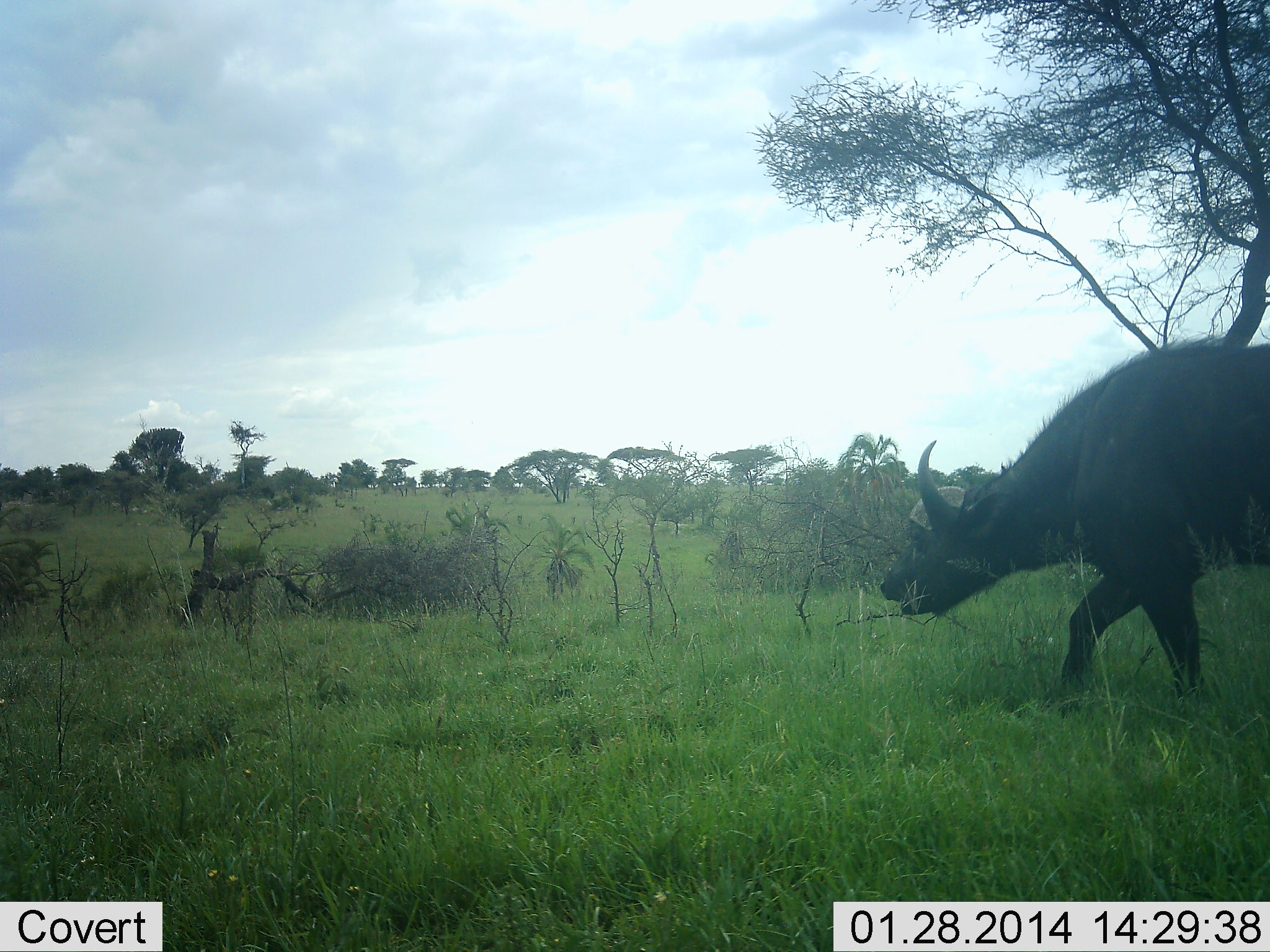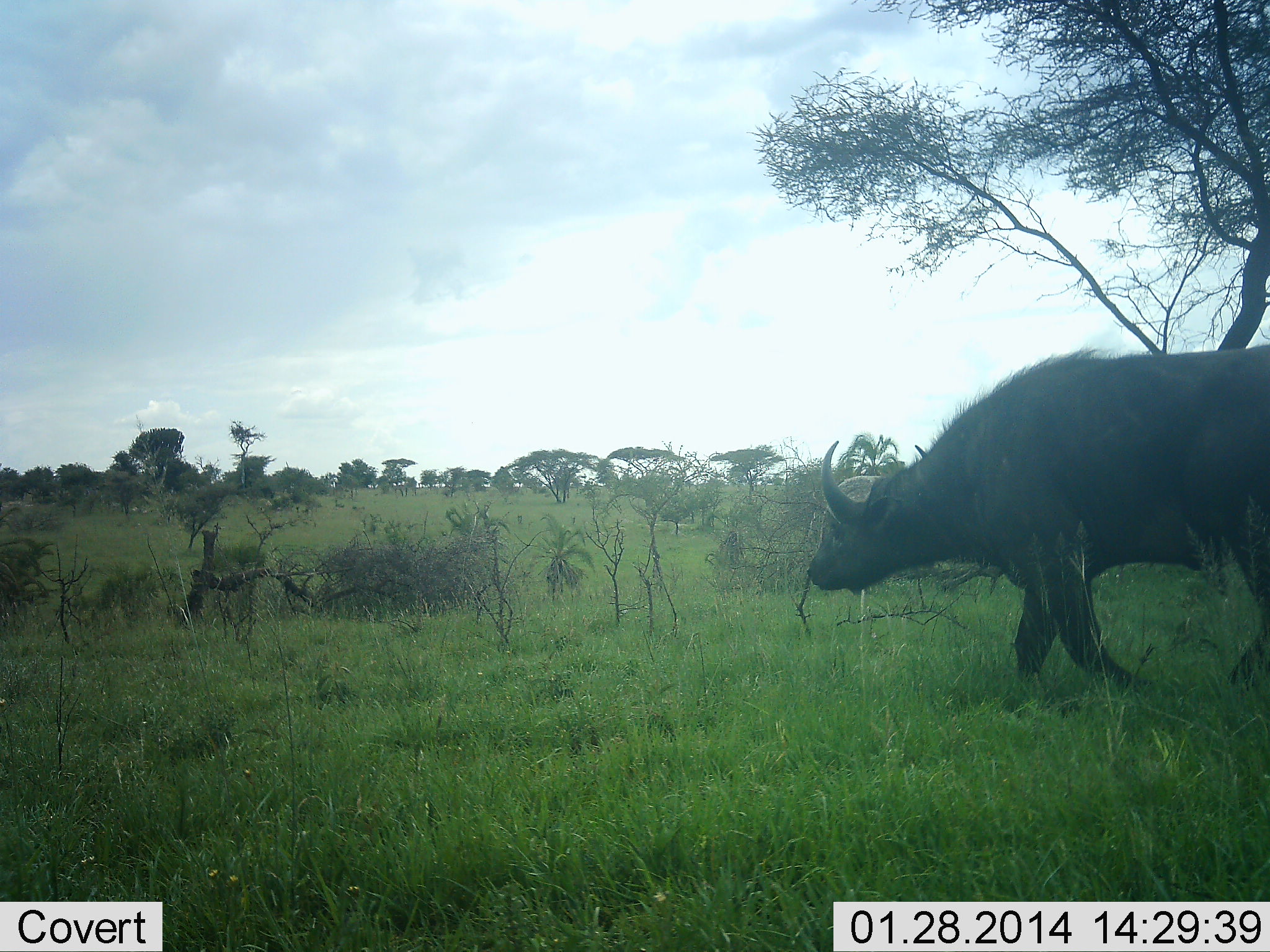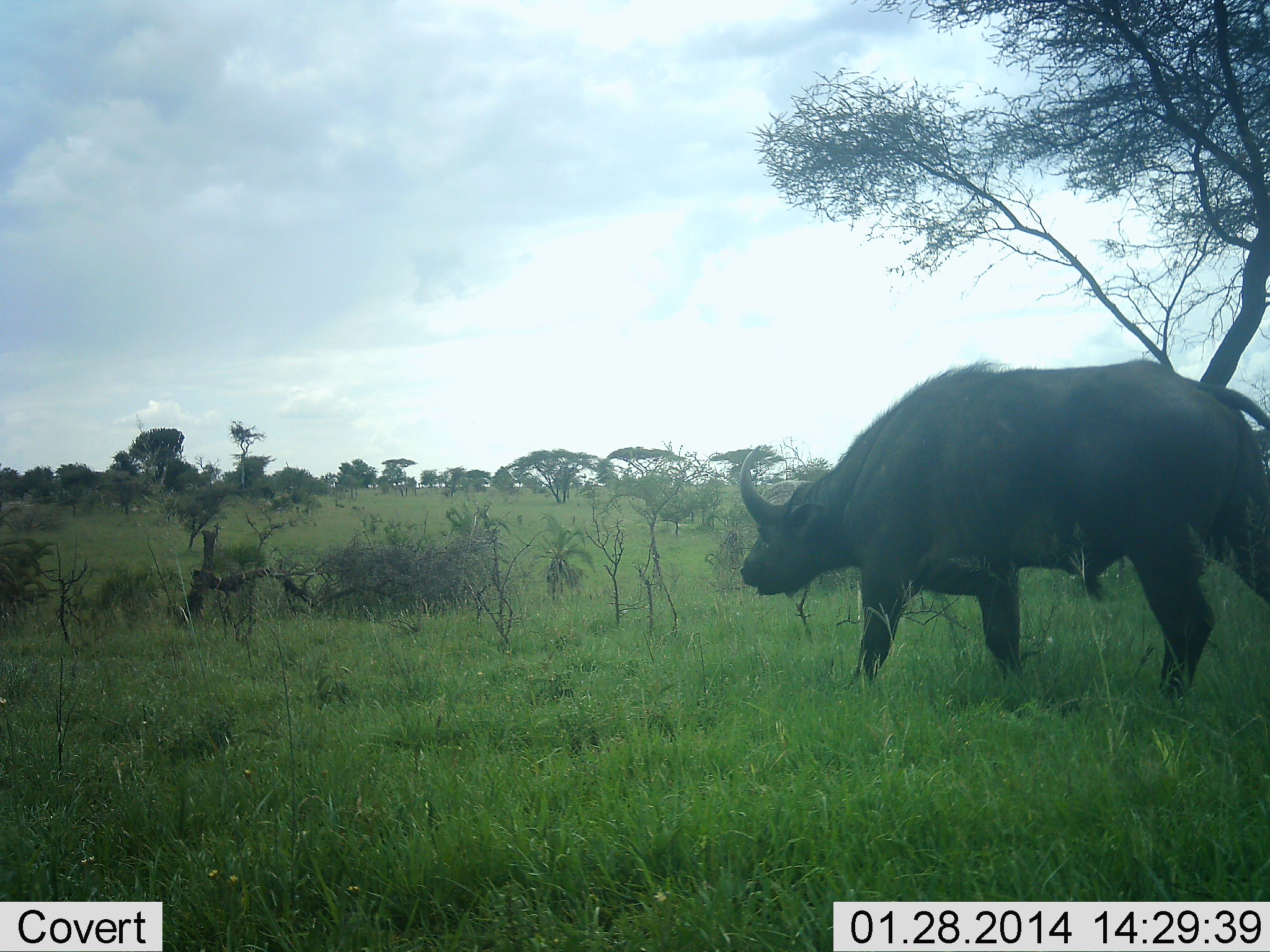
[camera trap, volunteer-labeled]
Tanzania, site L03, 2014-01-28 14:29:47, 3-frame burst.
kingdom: Animalia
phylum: Chordata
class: Mammalia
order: Artiodactyla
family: Bovidae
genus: Syncerus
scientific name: Syncerus caffer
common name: cape buffalo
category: buffalo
Buffalo (cape buffalo) (Syncerus caffer), count 1. Behavior (volunteer vote fractions): standing 0%, resting 0%, moving 100%, interacting 0%. Young present (vote fraction): 0%. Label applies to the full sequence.